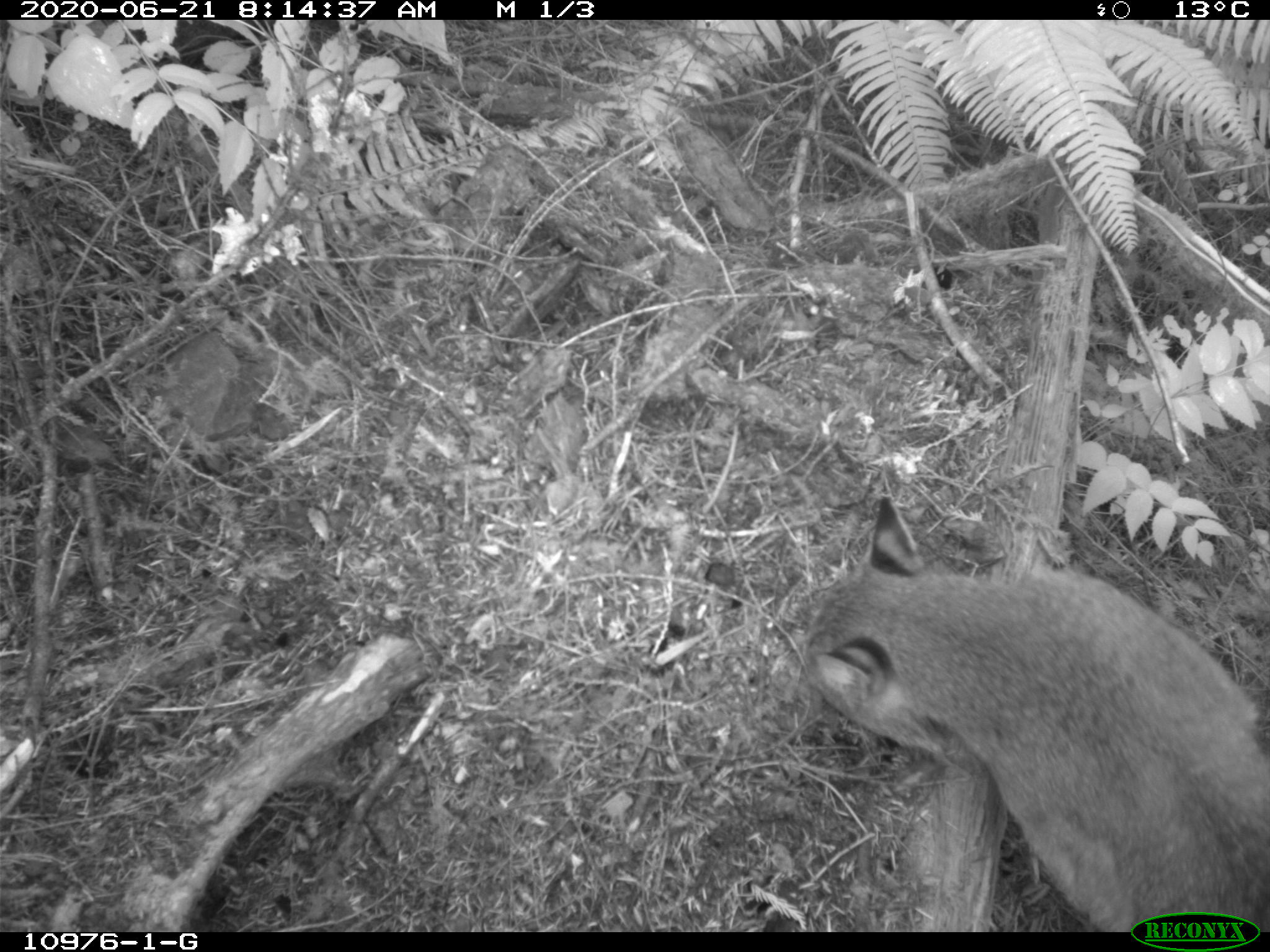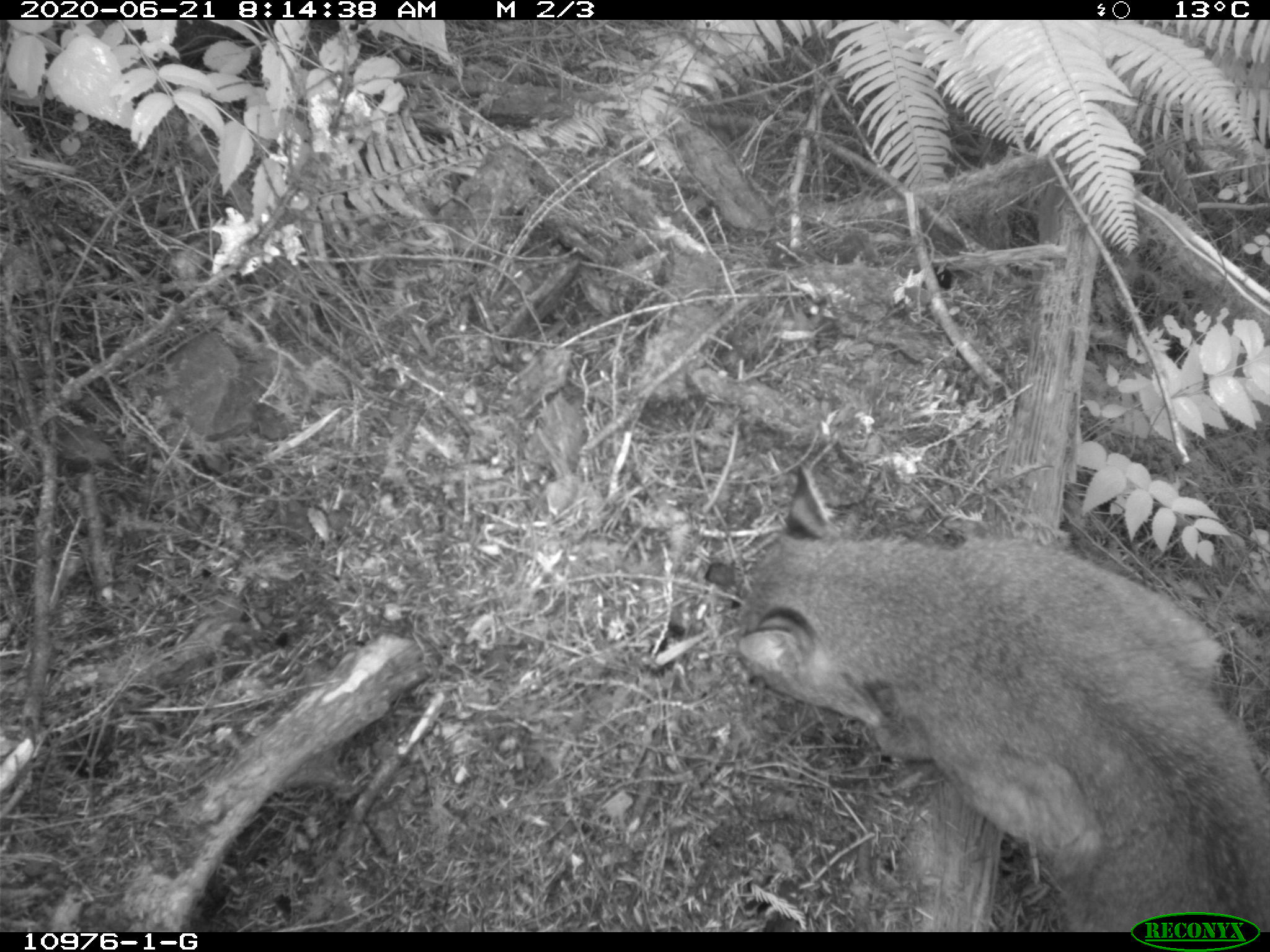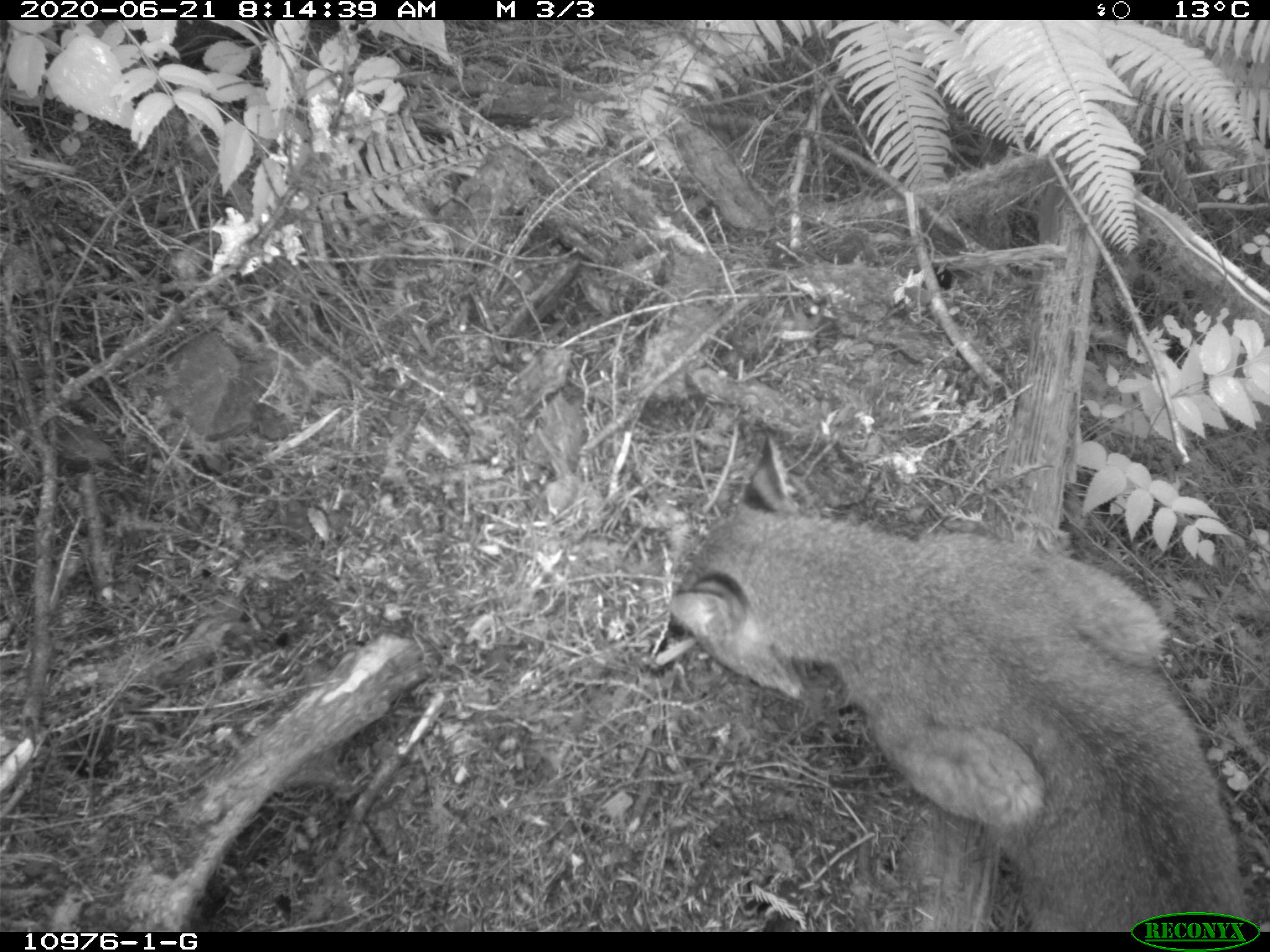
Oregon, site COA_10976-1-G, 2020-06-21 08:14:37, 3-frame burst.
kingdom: Animalia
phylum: Chordata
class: Mammalia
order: Carnivora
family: Felidae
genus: Lynx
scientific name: Lynx rufus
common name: bobcat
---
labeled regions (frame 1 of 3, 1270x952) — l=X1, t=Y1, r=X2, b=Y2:
bobcat: l=795, t=491, r=1266, b=907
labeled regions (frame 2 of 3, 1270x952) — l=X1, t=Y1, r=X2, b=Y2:
bobcat: l=716, t=455, r=1267, b=906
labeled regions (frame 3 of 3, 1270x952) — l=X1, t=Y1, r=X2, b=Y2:
bobcat: l=654, t=431, r=1261, b=909